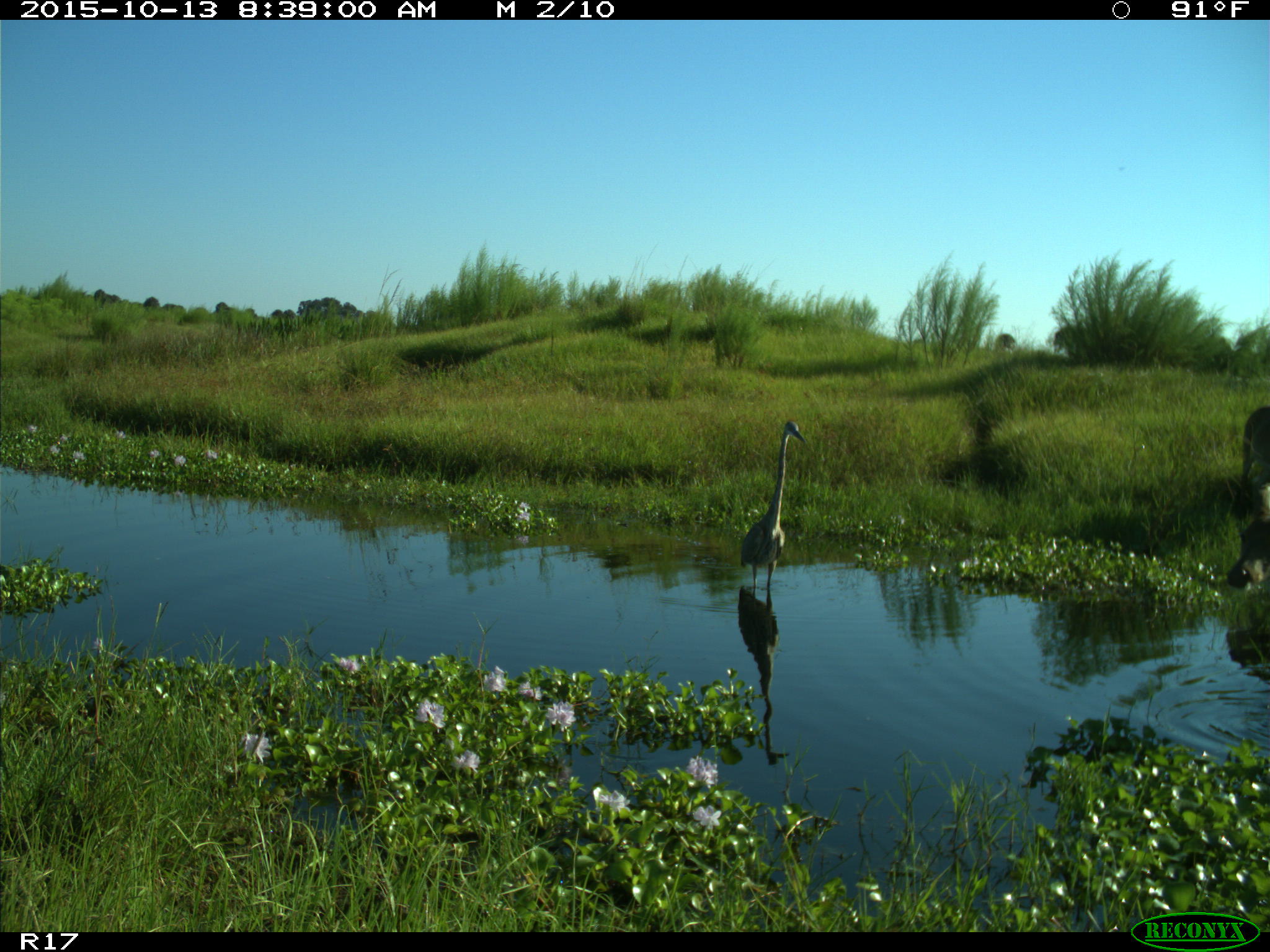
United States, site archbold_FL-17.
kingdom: Animalia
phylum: Chordata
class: Mammalia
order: Artiodactyla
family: Cervidae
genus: Odocoileus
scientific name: Odocoileus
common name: deer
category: unidentified deer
Unidentified deer (deer) (Odocoileus).